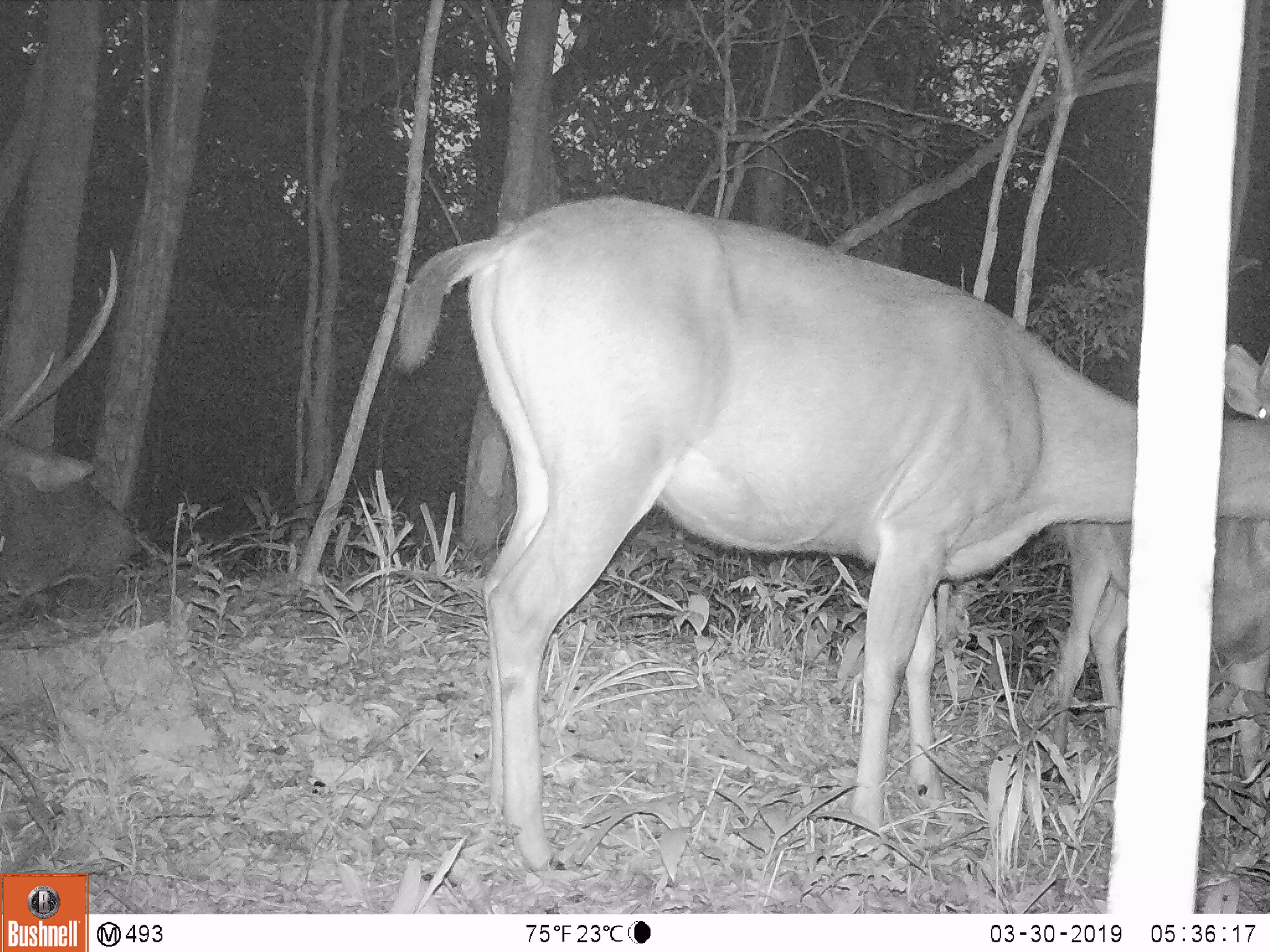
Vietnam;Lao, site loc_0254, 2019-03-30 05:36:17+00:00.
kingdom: Animalia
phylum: Chordata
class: Mammalia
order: Artiodactyla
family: Cervidae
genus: Rusa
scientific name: Rusa unicolor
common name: sambar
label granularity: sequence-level